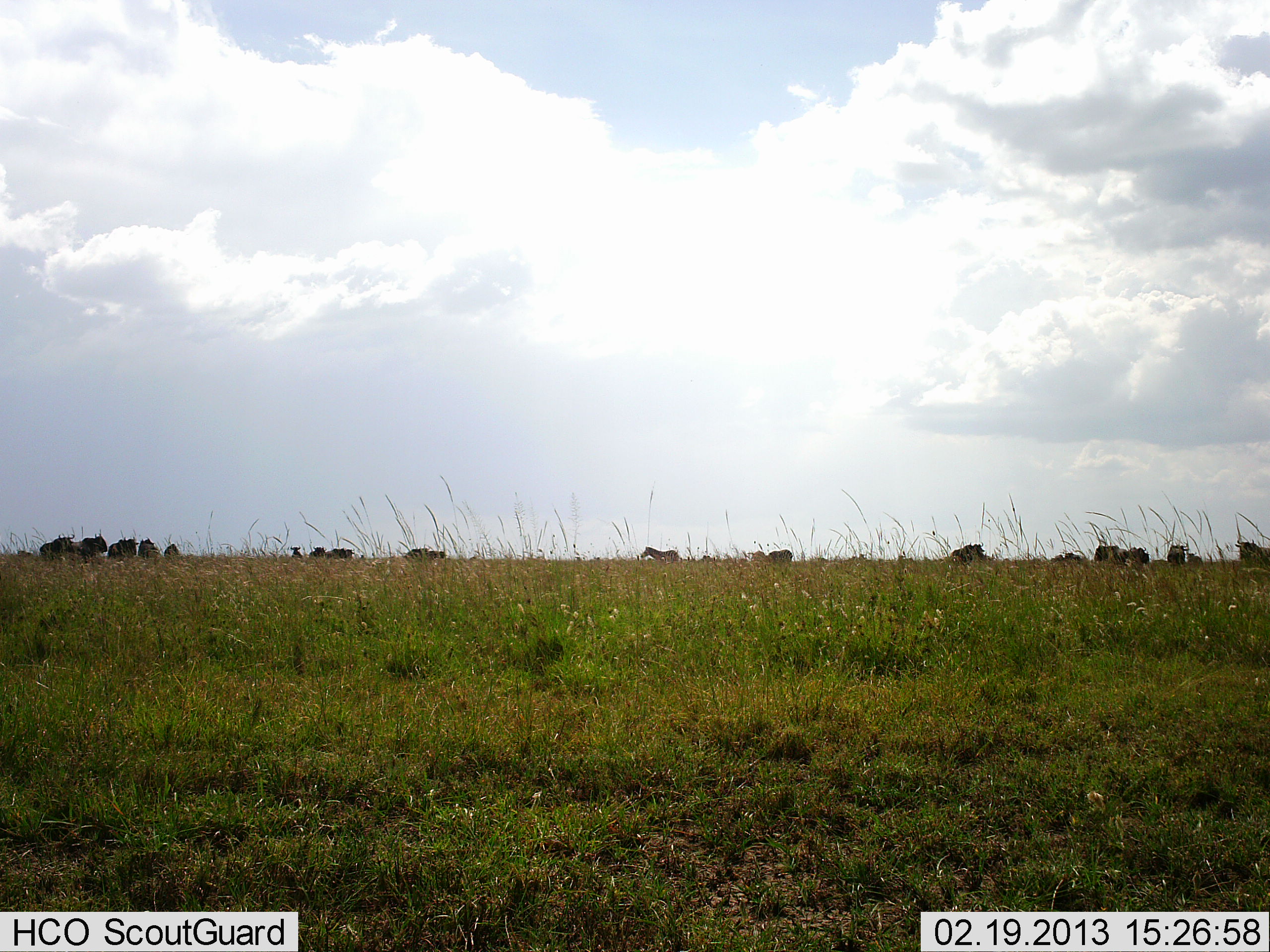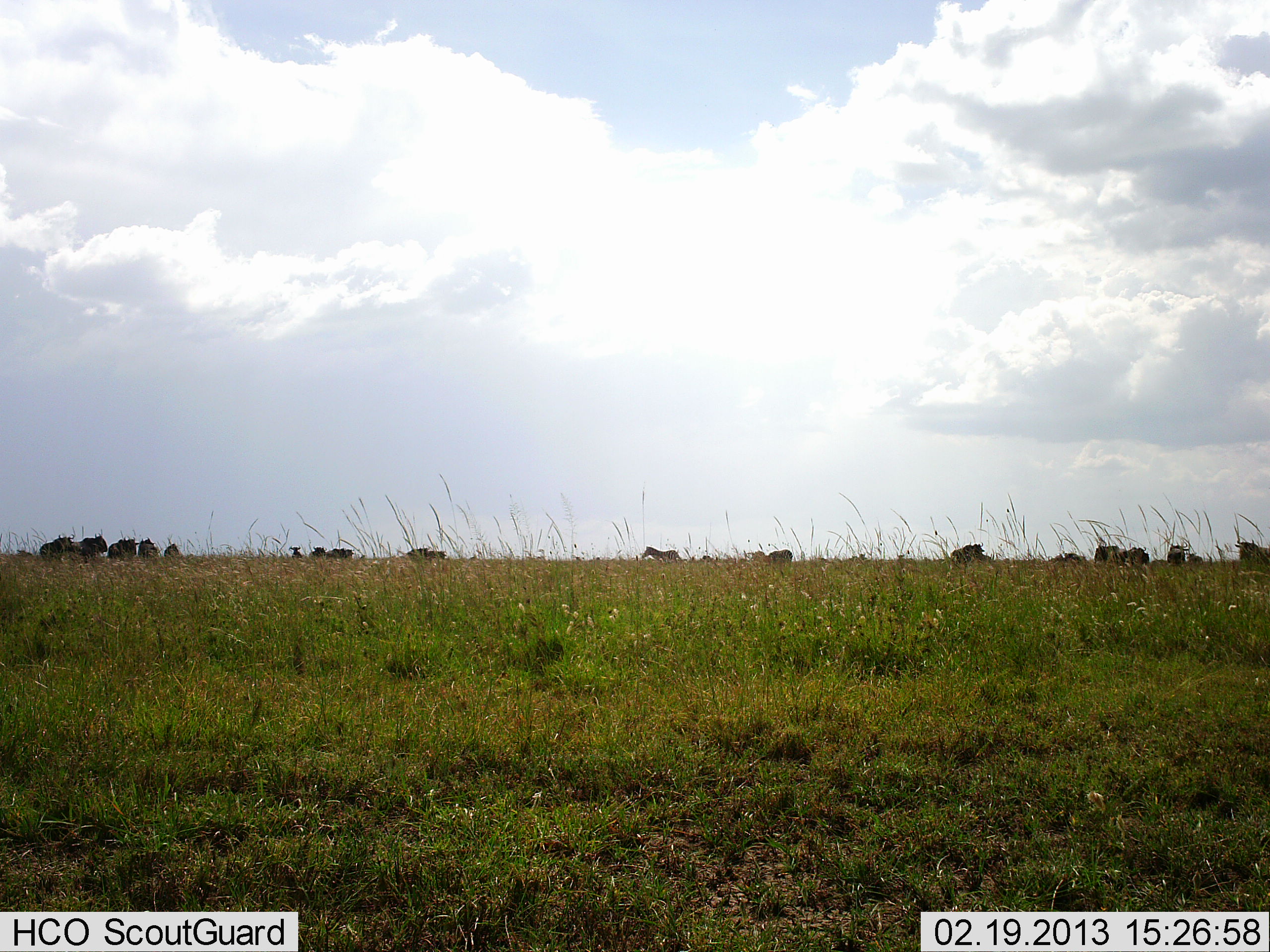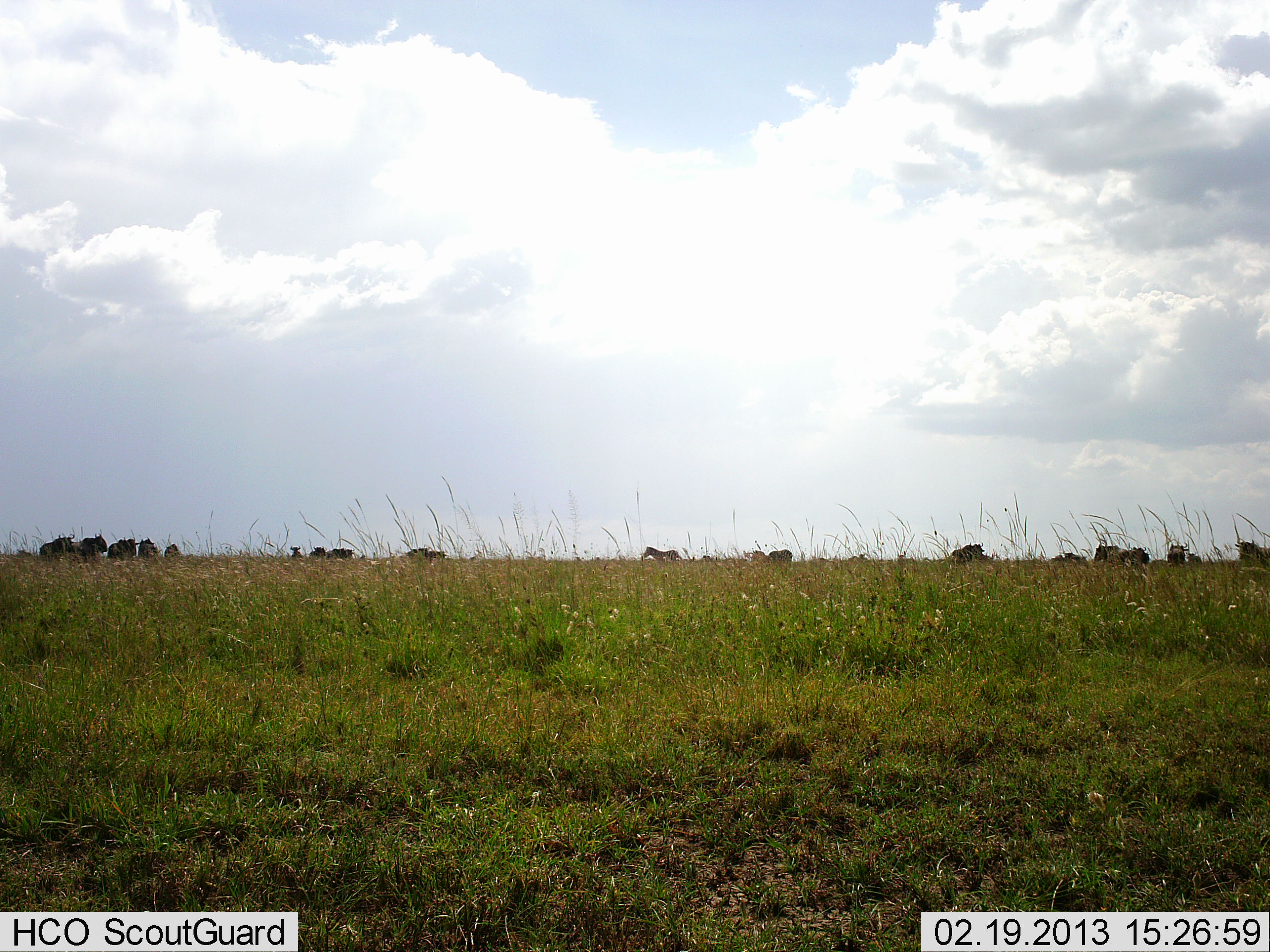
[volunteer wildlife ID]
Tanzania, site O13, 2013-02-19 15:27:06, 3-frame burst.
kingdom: Animalia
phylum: Chordata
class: Mammalia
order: Artiodactyla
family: Bovidae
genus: Connochaetes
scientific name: Connochaetes taurinus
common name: blue wildebeest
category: wildebeest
Wildebeest (blue wildebeest) (Connochaetes taurinus), count 11-50. Behavior (volunteer vote fractions): standing 83%, resting 17%, moving 9%, interacting 0%. Young present (vote fraction): 0%. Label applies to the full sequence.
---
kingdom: Animalia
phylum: Chordata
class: Mammalia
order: Perissodactyla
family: Equidae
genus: Equus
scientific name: Equus quagga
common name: plains zebra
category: zebra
Zebra (plains zebra) (Equus quagga), count 1. Behavior (volunteer vote fractions): standing 86%, resting 0%, moving 14%, interacting 0%. Young present (vote fraction): 0%. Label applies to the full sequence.